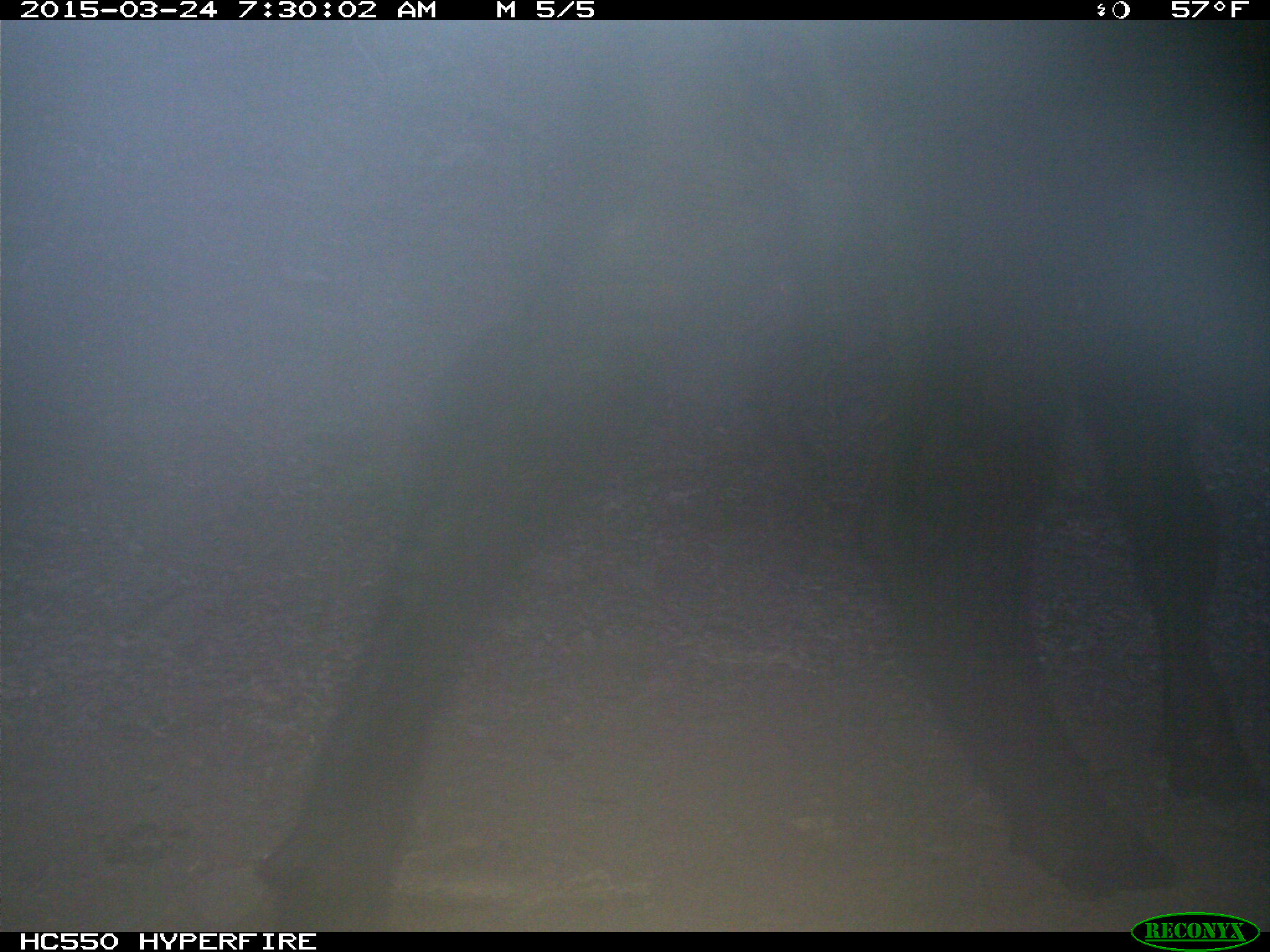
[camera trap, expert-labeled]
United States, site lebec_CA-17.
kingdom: Animalia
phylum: Chordata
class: Mammalia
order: Artiodactyla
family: Bovidae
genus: Bos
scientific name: Bos taurus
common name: domestic cow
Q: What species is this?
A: Bos taurus (domestic cow).